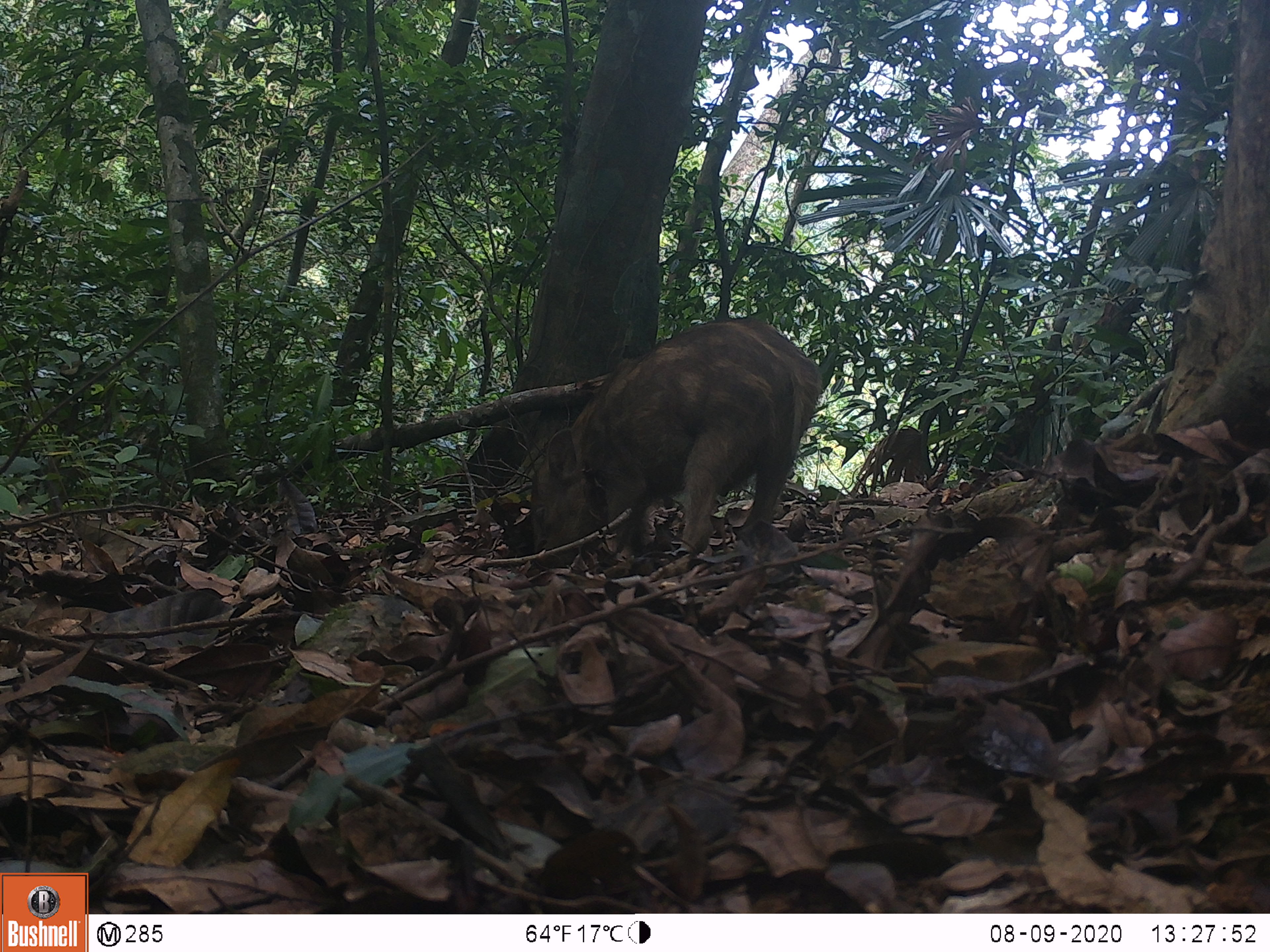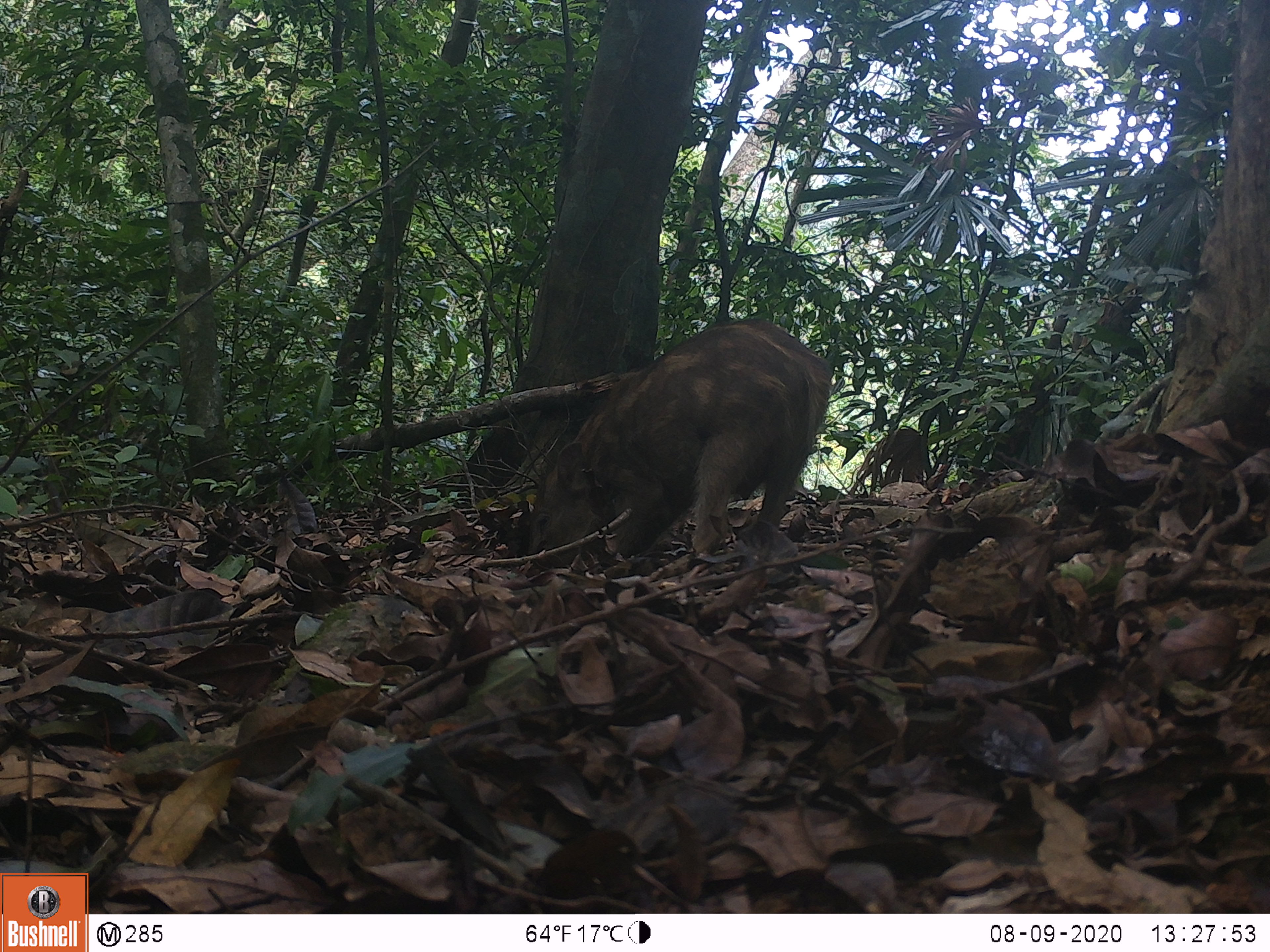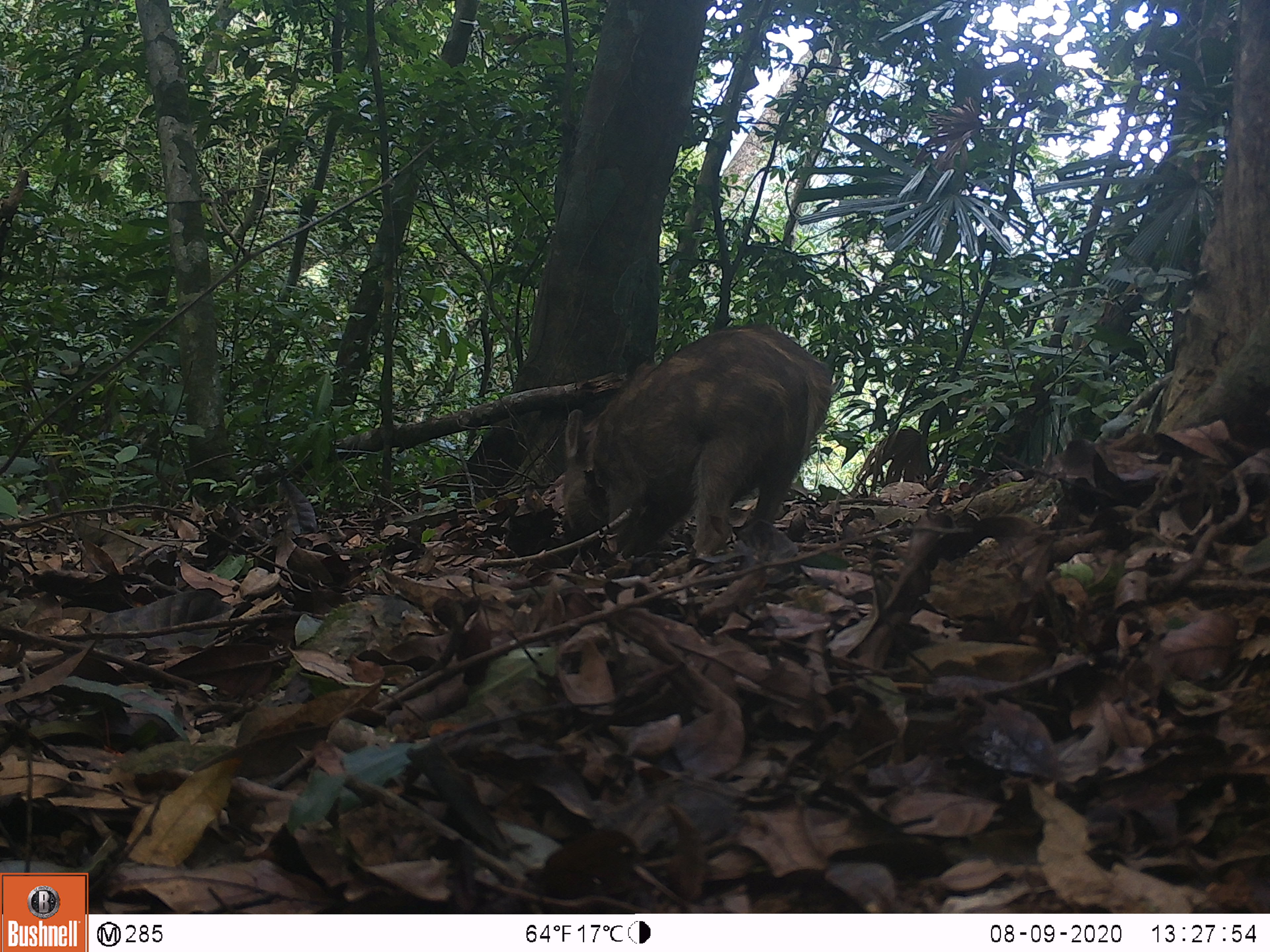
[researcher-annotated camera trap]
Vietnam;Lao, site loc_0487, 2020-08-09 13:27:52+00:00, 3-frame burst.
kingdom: Animalia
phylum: Chordata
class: Mammalia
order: Artiodactyla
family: Suidae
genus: Sus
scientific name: Sus scrofa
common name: eurasian wild pig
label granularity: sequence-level